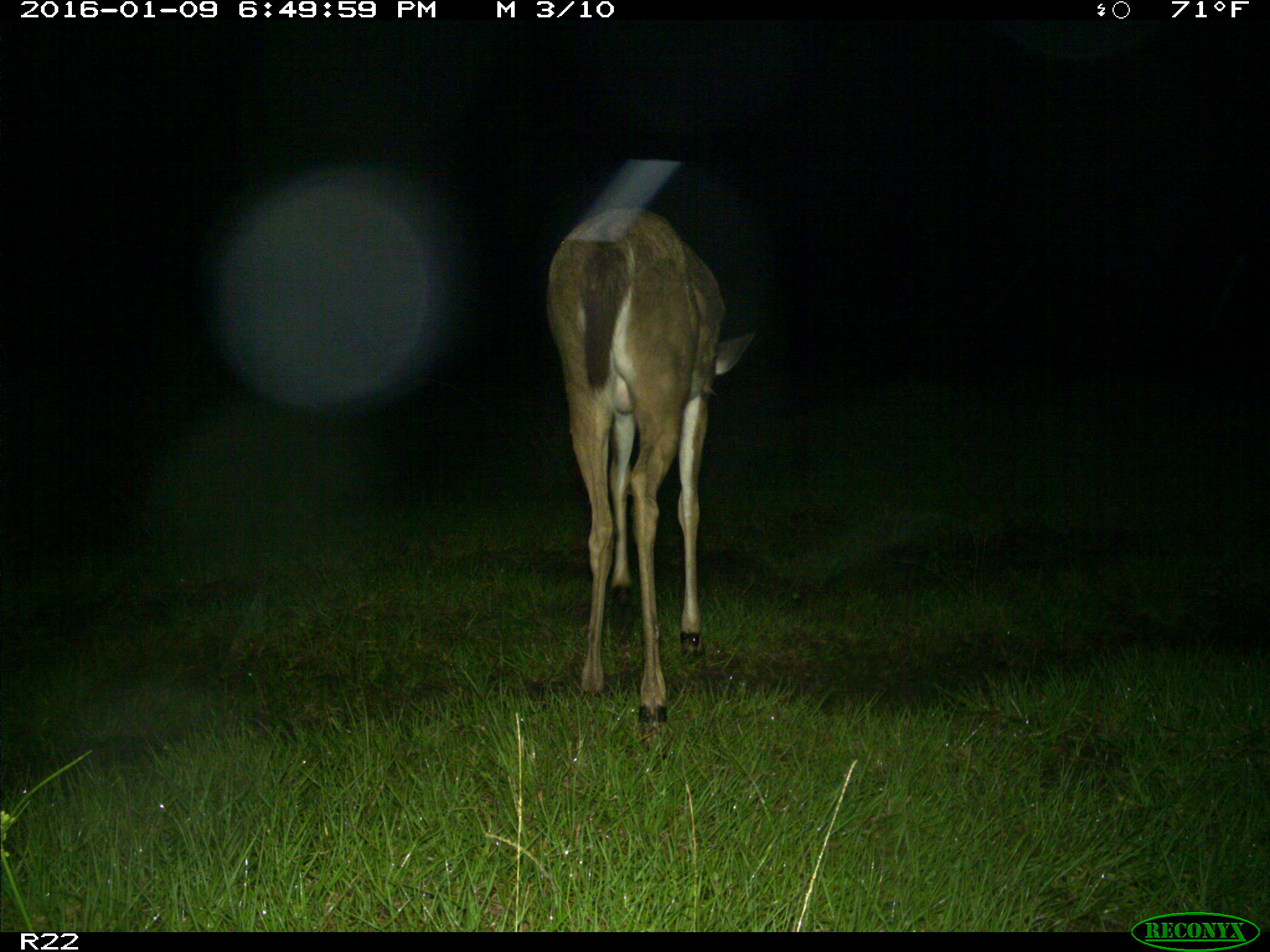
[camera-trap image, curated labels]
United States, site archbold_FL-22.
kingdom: Animalia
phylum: Chordata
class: Mammalia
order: Artiodactyla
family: Cervidae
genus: Odocoileus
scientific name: Odocoileus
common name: deer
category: unidentified deer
Unidentified deer (deer) (Odocoileus).